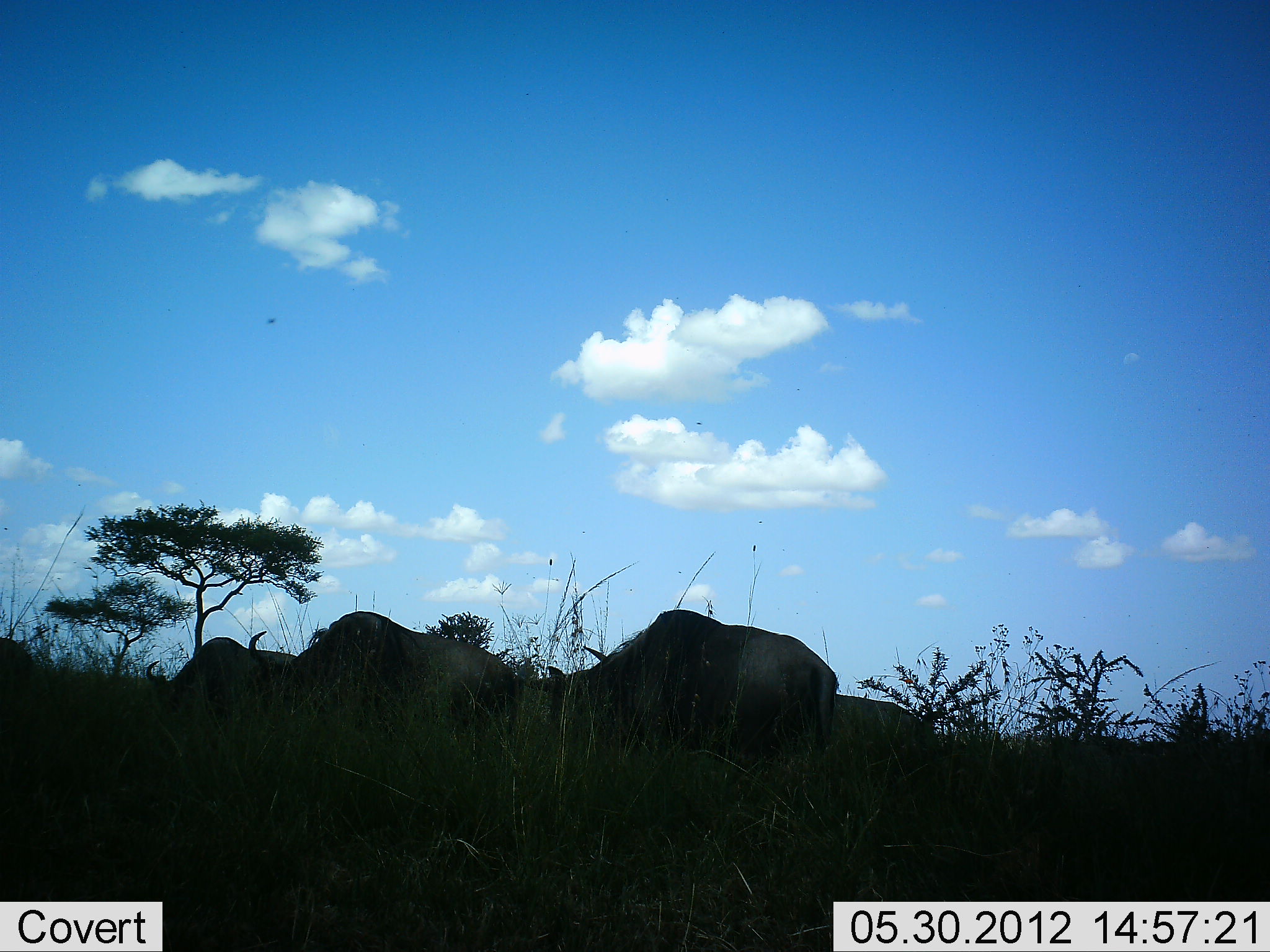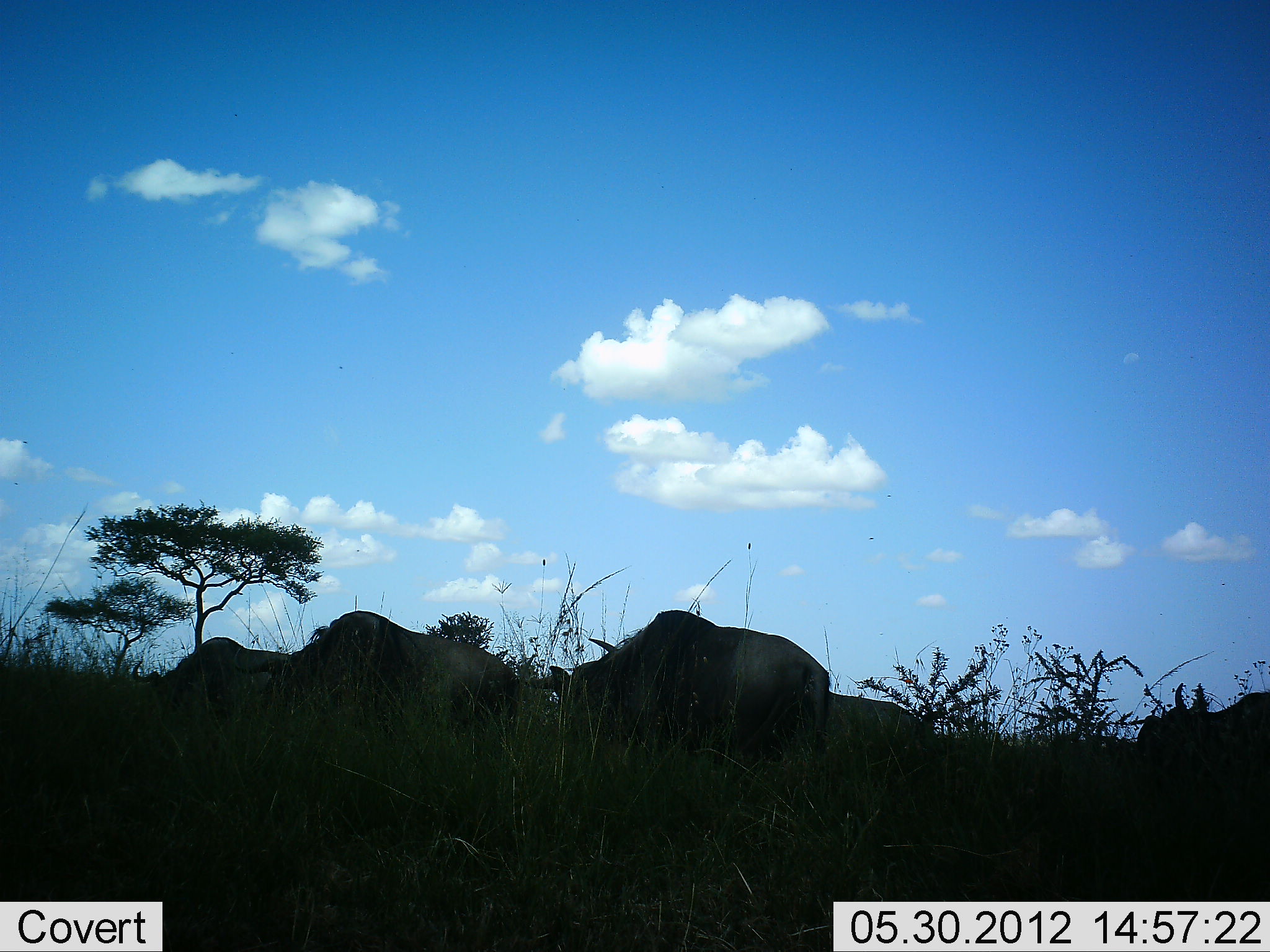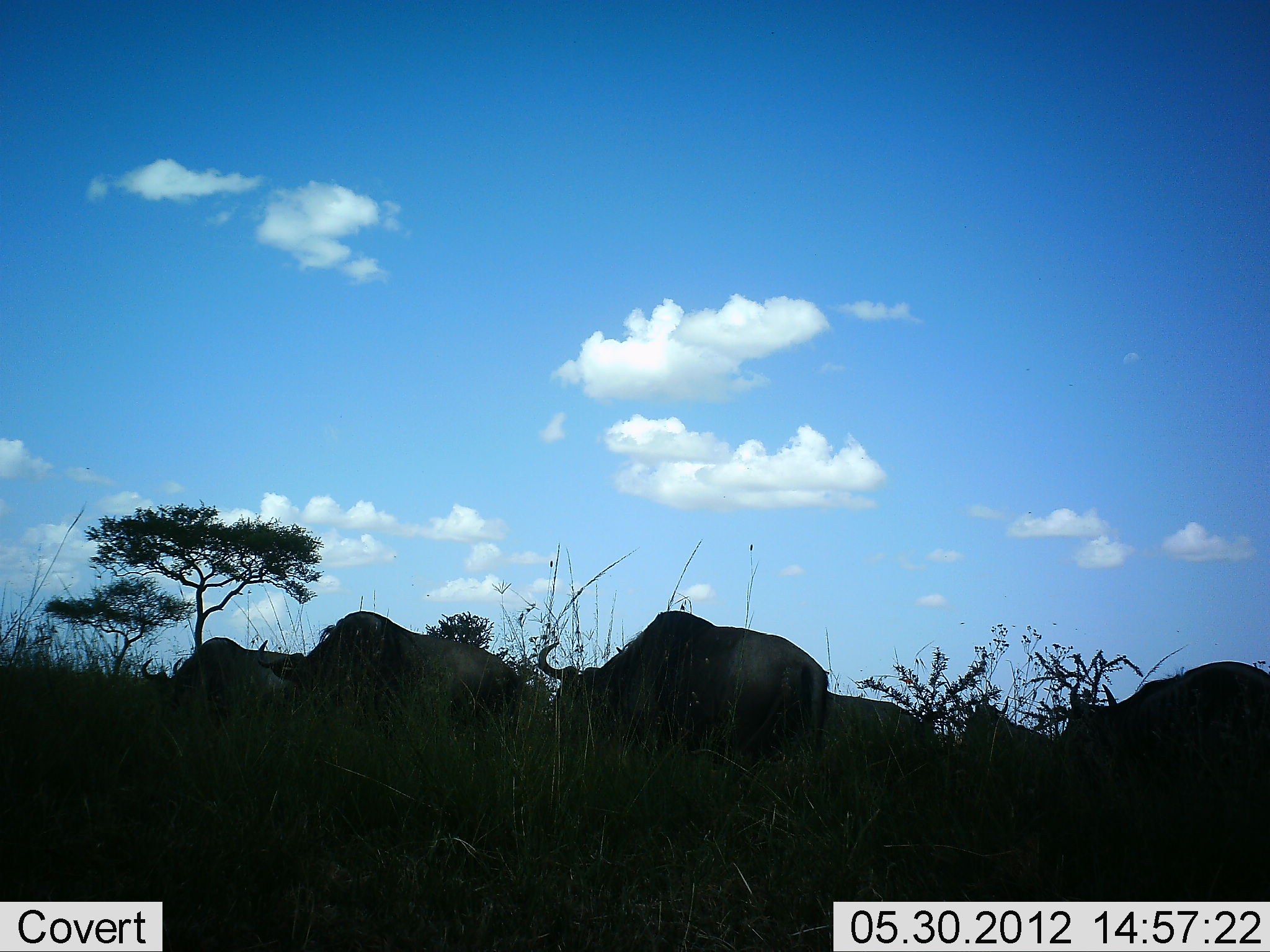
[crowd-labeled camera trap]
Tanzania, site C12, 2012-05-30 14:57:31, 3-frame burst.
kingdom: Animalia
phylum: Chordata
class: Mammalia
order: Artiodactyla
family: Bovidae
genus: Connochaetes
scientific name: Connochaetes taurinus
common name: blue wildebeest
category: wildebeest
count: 7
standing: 20%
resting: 20%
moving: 50%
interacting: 0%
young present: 0%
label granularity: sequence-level